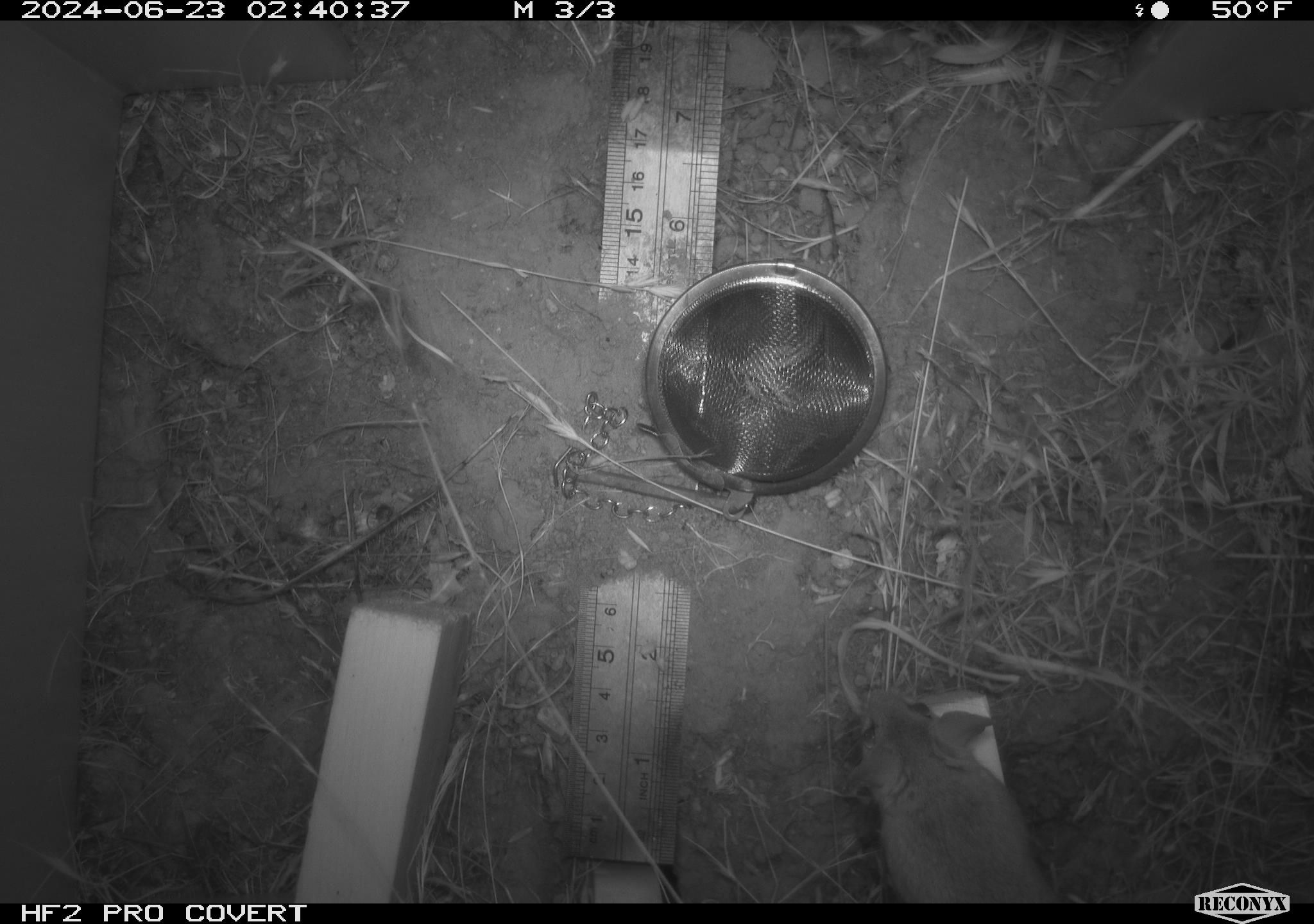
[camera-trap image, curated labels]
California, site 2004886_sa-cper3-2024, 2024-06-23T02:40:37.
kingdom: Animalia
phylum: Chordata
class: Mammalia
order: Rodentia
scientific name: Rodentia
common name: rodent